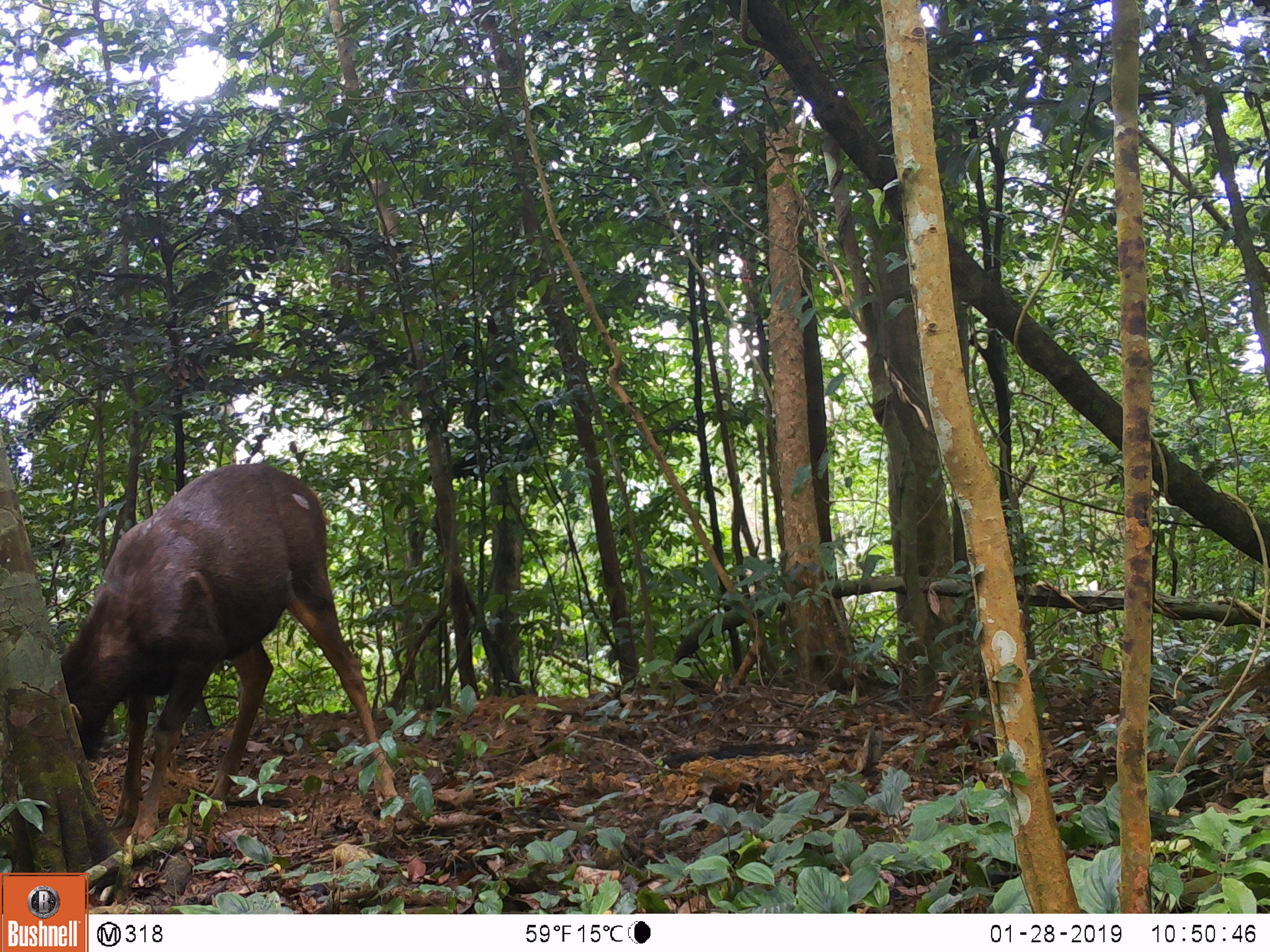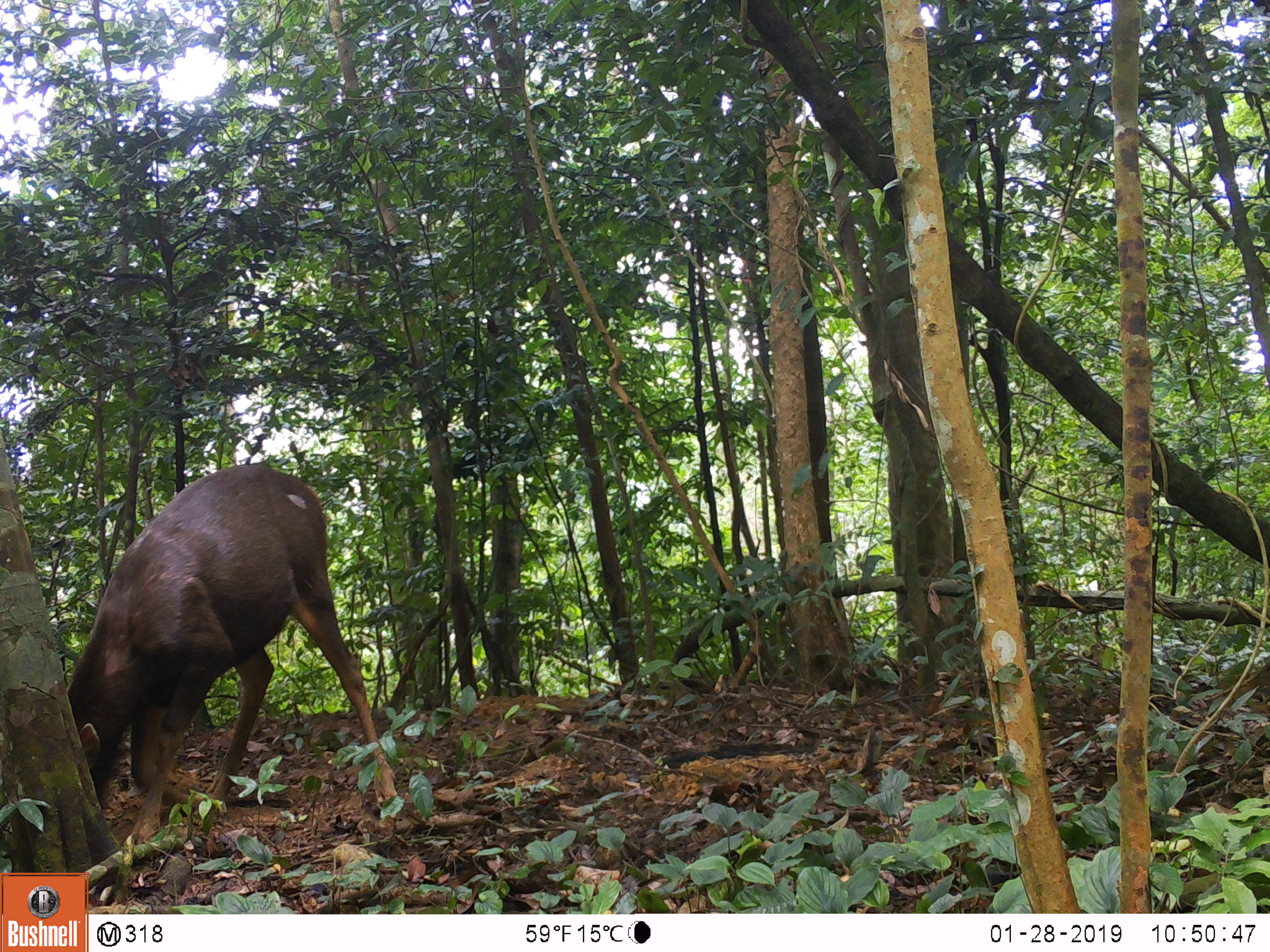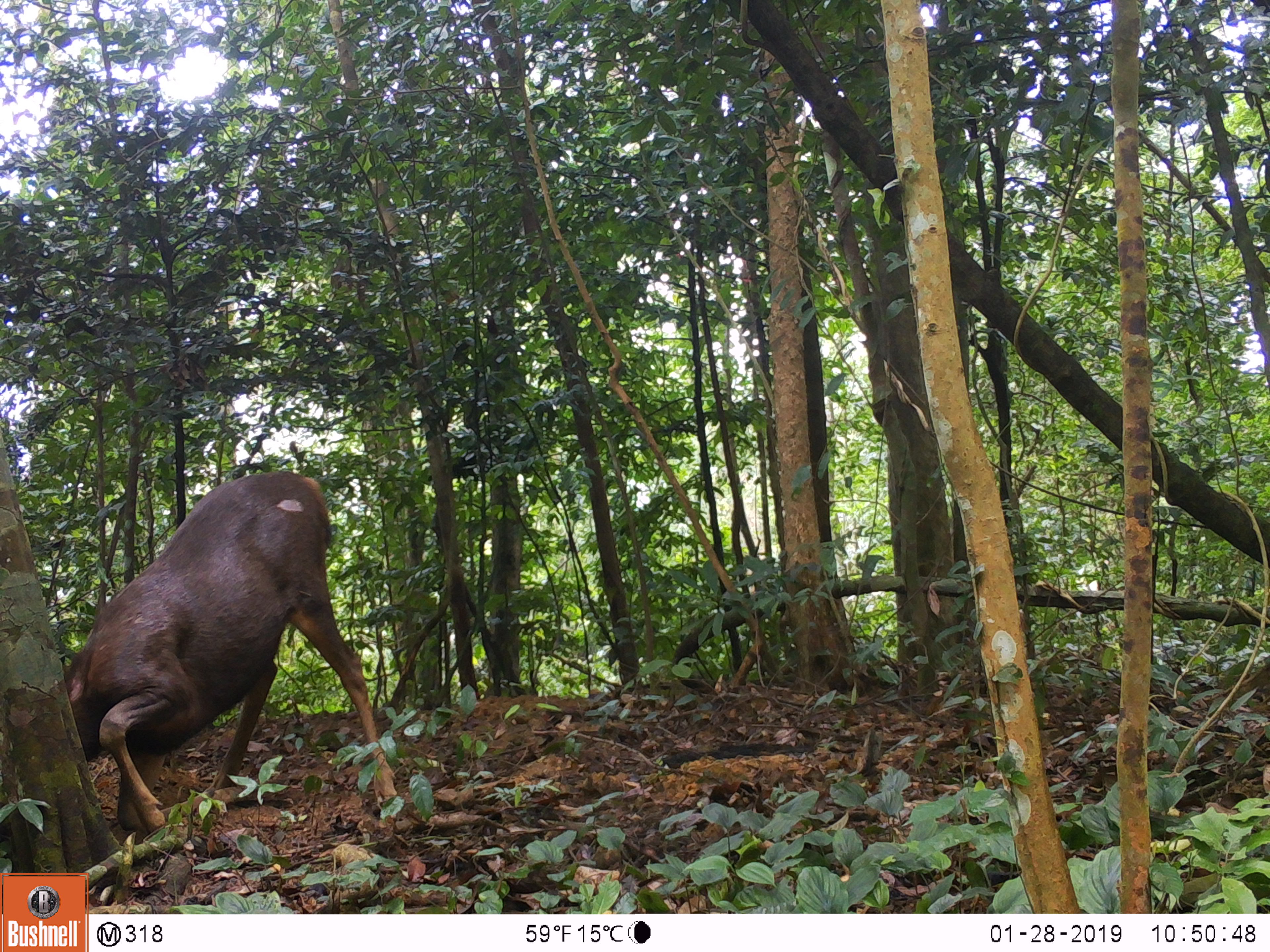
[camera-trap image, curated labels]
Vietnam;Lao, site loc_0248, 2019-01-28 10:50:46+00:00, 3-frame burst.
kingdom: Animalia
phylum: Chordata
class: Mammalia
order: Artiodactyla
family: Cervidae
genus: Rusa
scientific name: Rusa unicolor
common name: sambar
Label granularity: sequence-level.